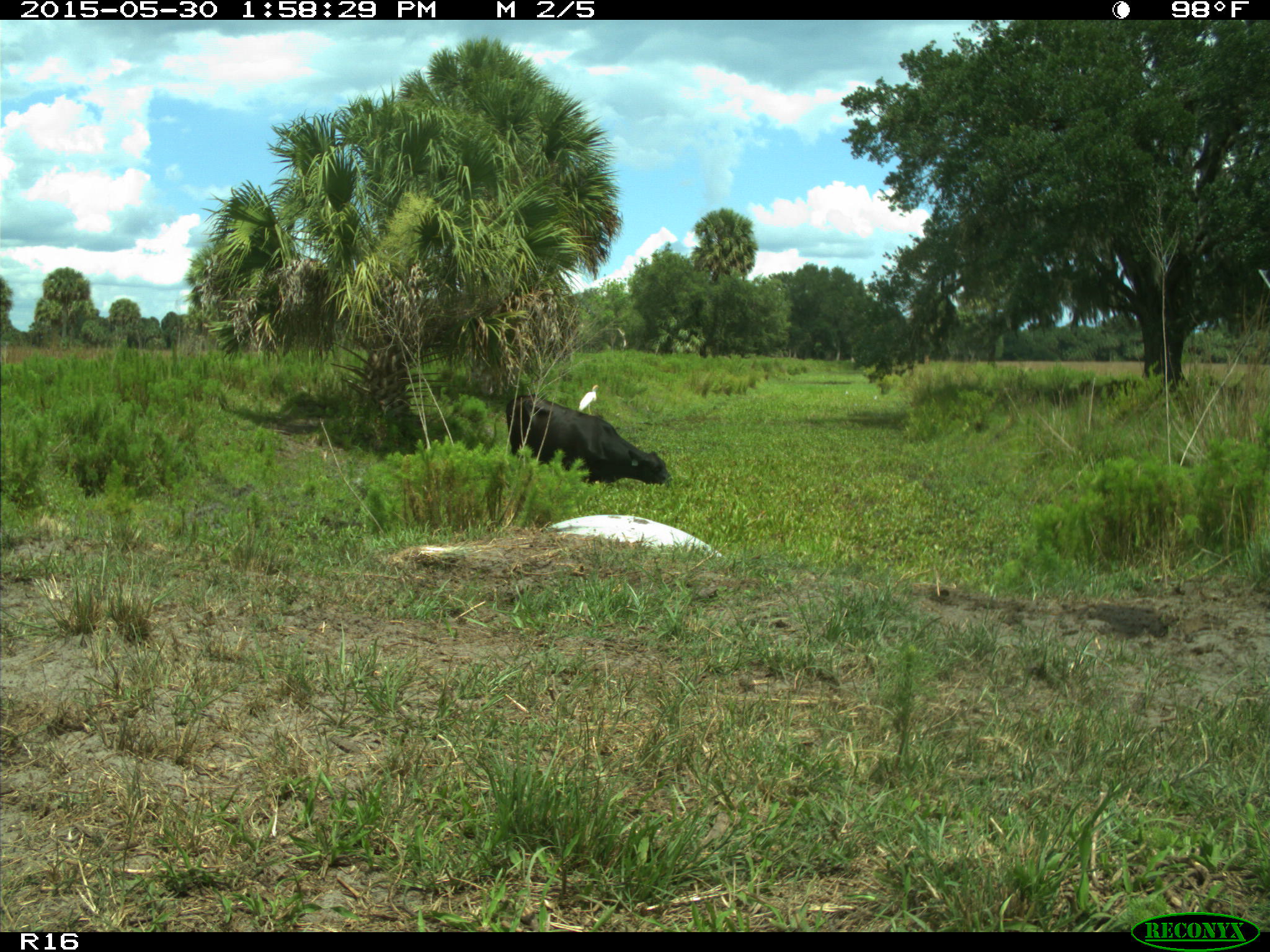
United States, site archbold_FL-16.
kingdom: Animalia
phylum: Chordata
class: Mammalia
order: Artiodactyla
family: Bovidae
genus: Bos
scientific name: Bos taurus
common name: domestic cow